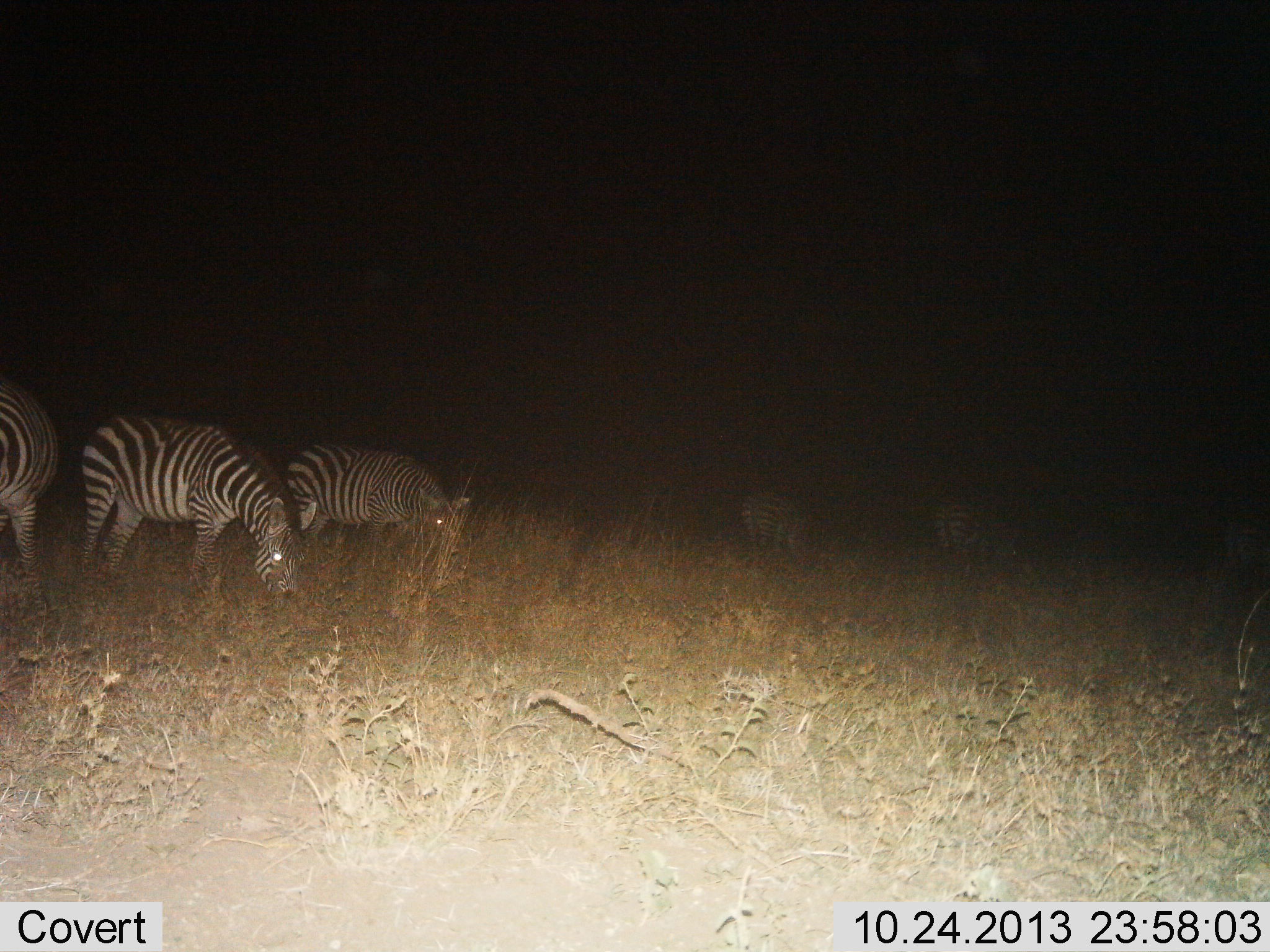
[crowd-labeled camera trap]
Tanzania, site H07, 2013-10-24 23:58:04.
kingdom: Animalia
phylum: Chordata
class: Mammalia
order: Perissodactyla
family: Equidae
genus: Equus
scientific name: Equus quagga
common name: plains zebra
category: zebra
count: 5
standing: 18%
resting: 0%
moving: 6%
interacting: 0%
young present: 6%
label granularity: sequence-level